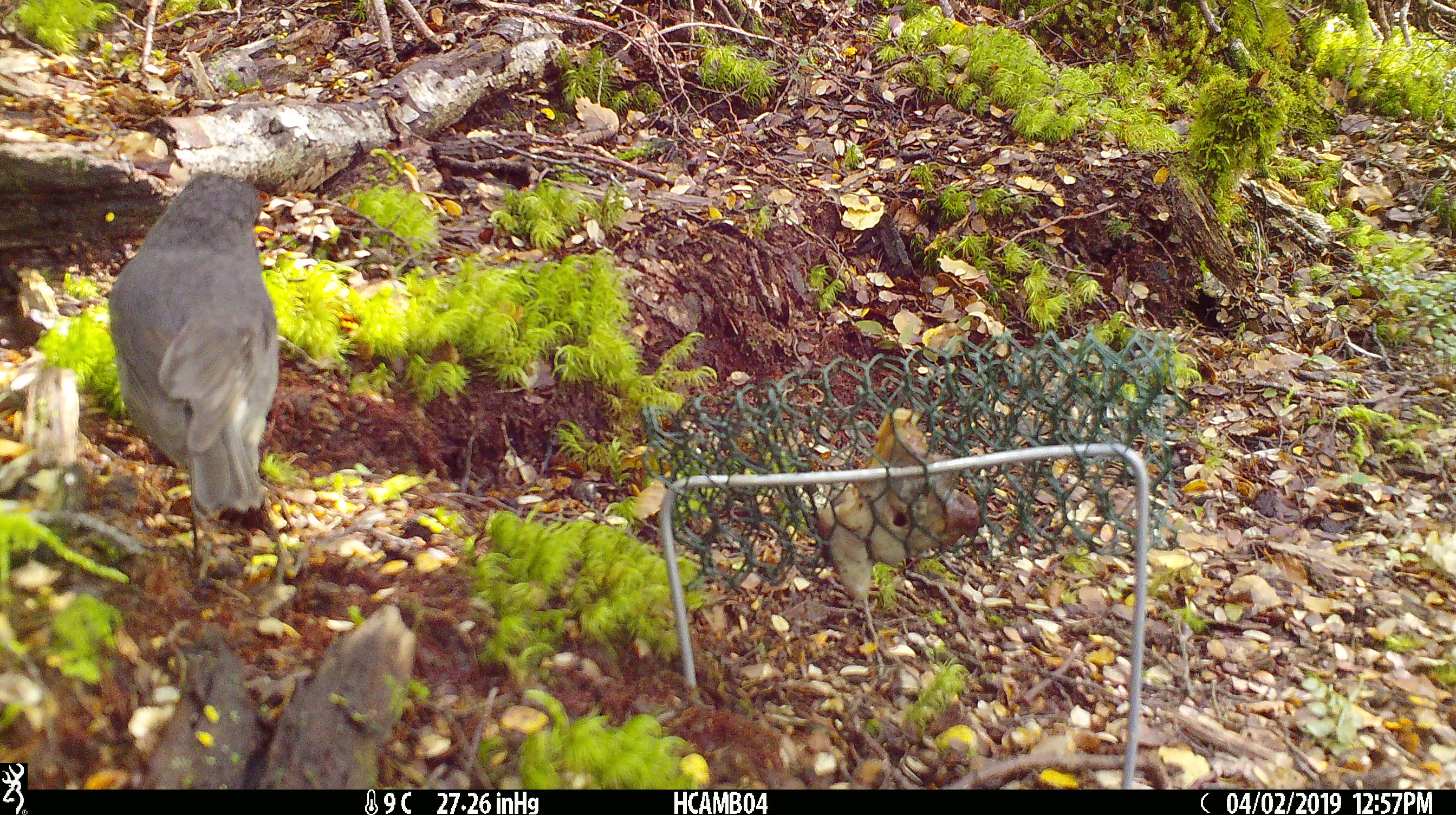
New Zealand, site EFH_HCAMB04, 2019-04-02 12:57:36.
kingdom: Animalia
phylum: Chordata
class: Aves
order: Passeriformes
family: Petroicidae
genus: Petroica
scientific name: Petroica australis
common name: new zealand robin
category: robin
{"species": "robin (new zealand robin) (Petroica australis)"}